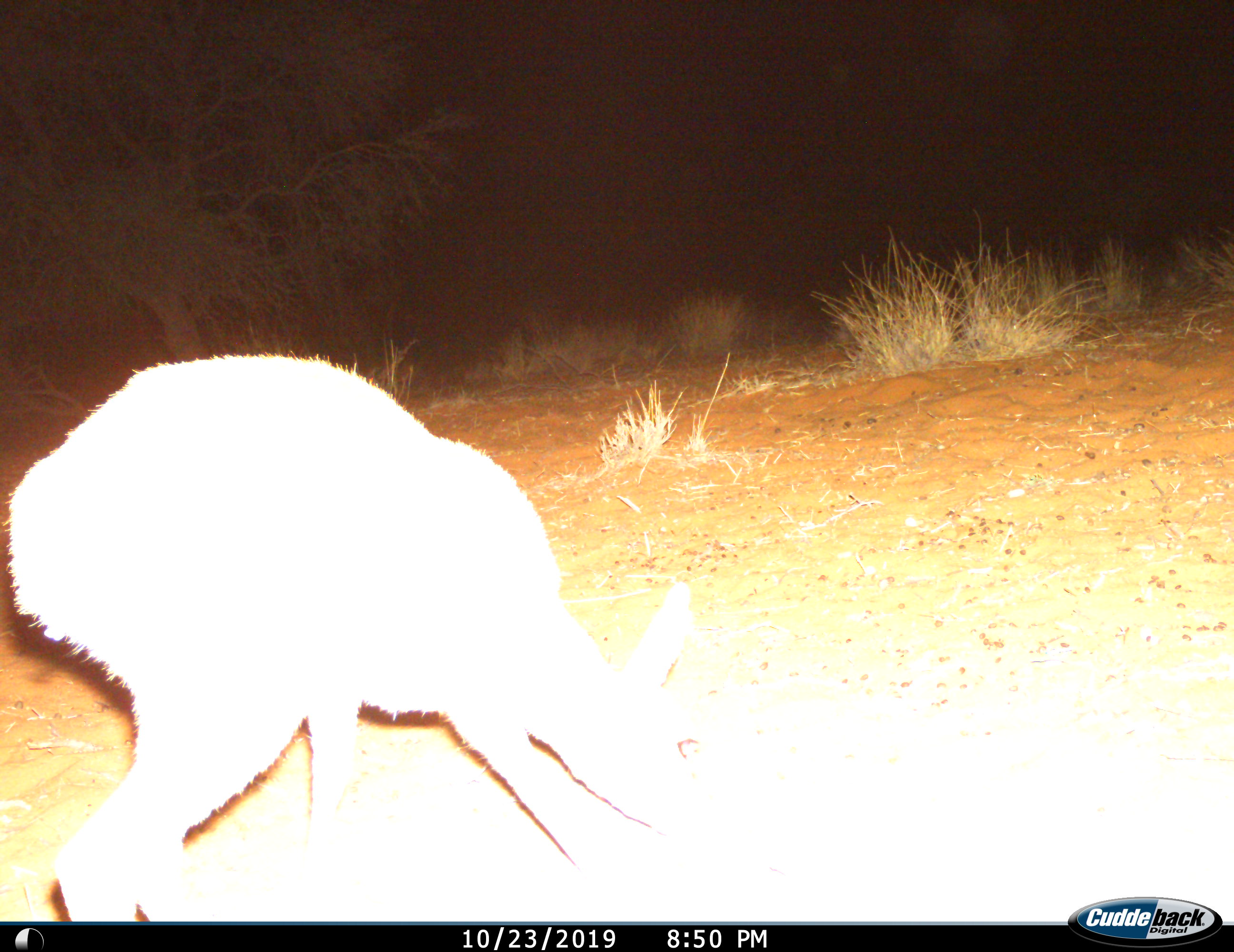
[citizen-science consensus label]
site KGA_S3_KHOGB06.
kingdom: Animalia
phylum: Chordata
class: Mammalia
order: Artiodactyla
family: Bovidae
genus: Raphicerus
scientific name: Raphicerus campestris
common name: steenbok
Steenbok (Raphicerus campestris), count 1. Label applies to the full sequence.